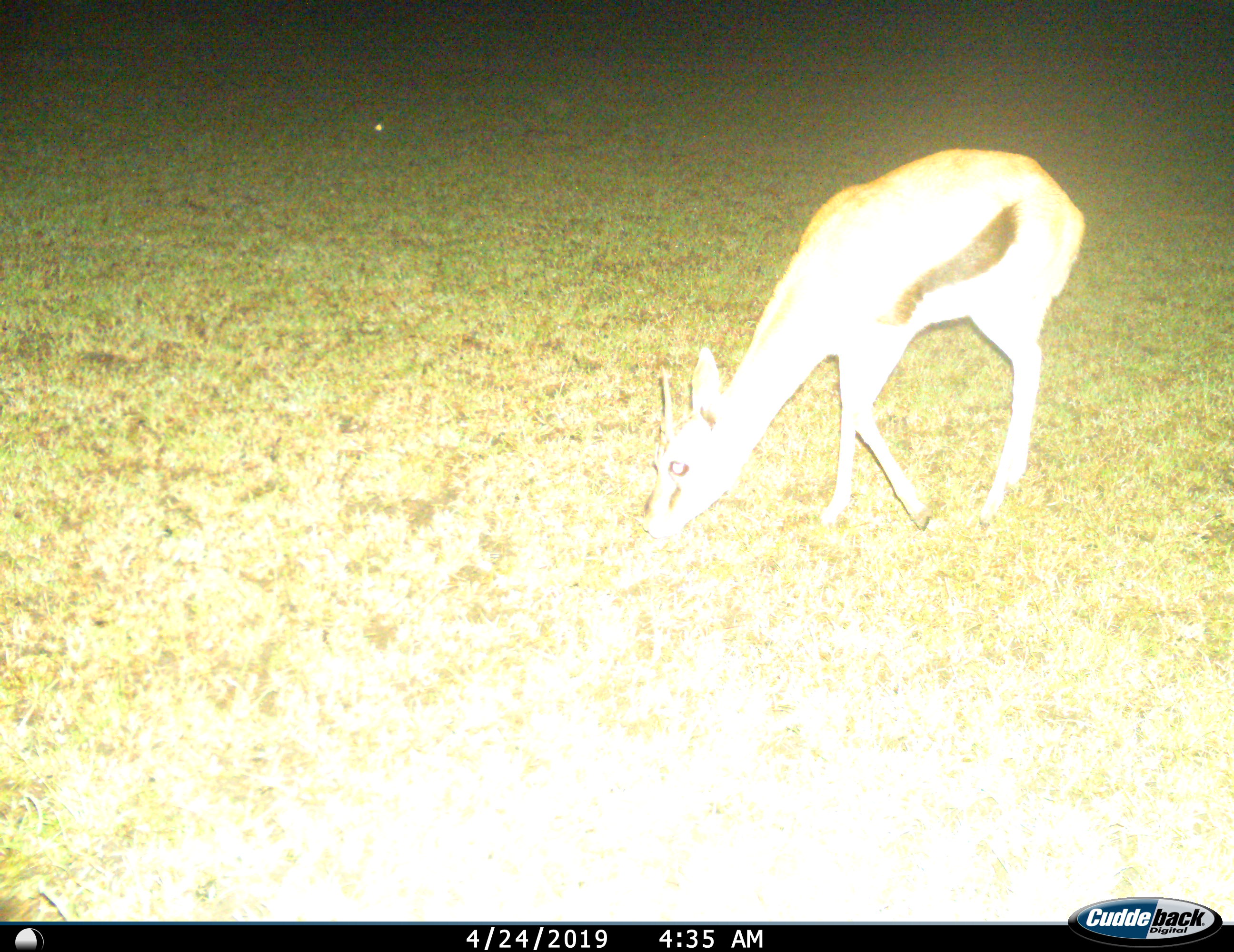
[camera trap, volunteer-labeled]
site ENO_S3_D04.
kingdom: Animalia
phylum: Chordata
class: Mammalia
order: Artiodactyla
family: Bovidae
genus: Eudorcas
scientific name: Eudorcas thomsonii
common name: thomson's gazelle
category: gazellethomsons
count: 1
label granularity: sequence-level